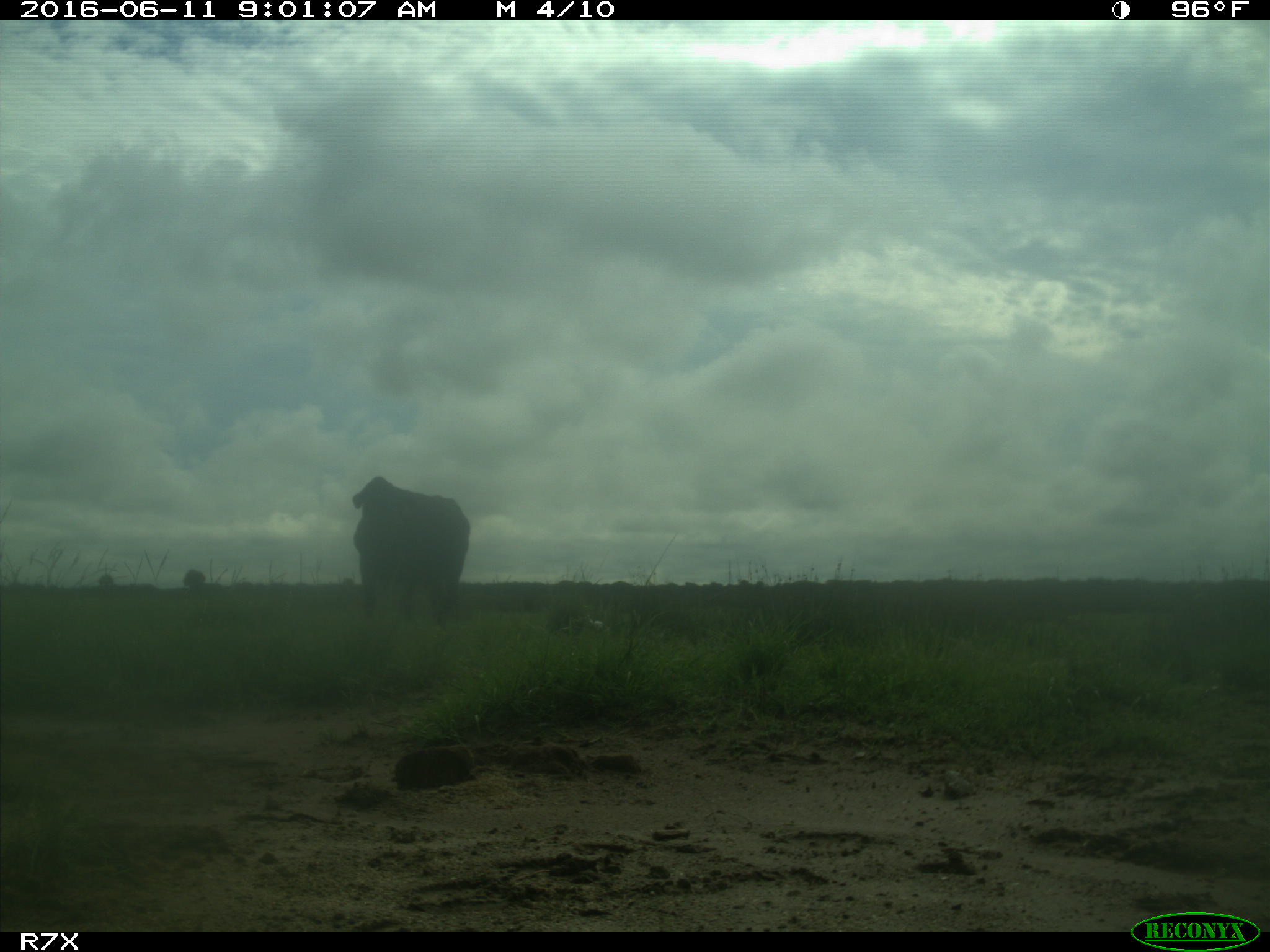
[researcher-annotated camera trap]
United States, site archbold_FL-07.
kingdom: Animalia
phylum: Chordata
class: Mammalia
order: Artiodactyla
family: Bovidae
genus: Bos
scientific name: Bos taurus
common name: domestic cow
Bos taurus (domestic cow).